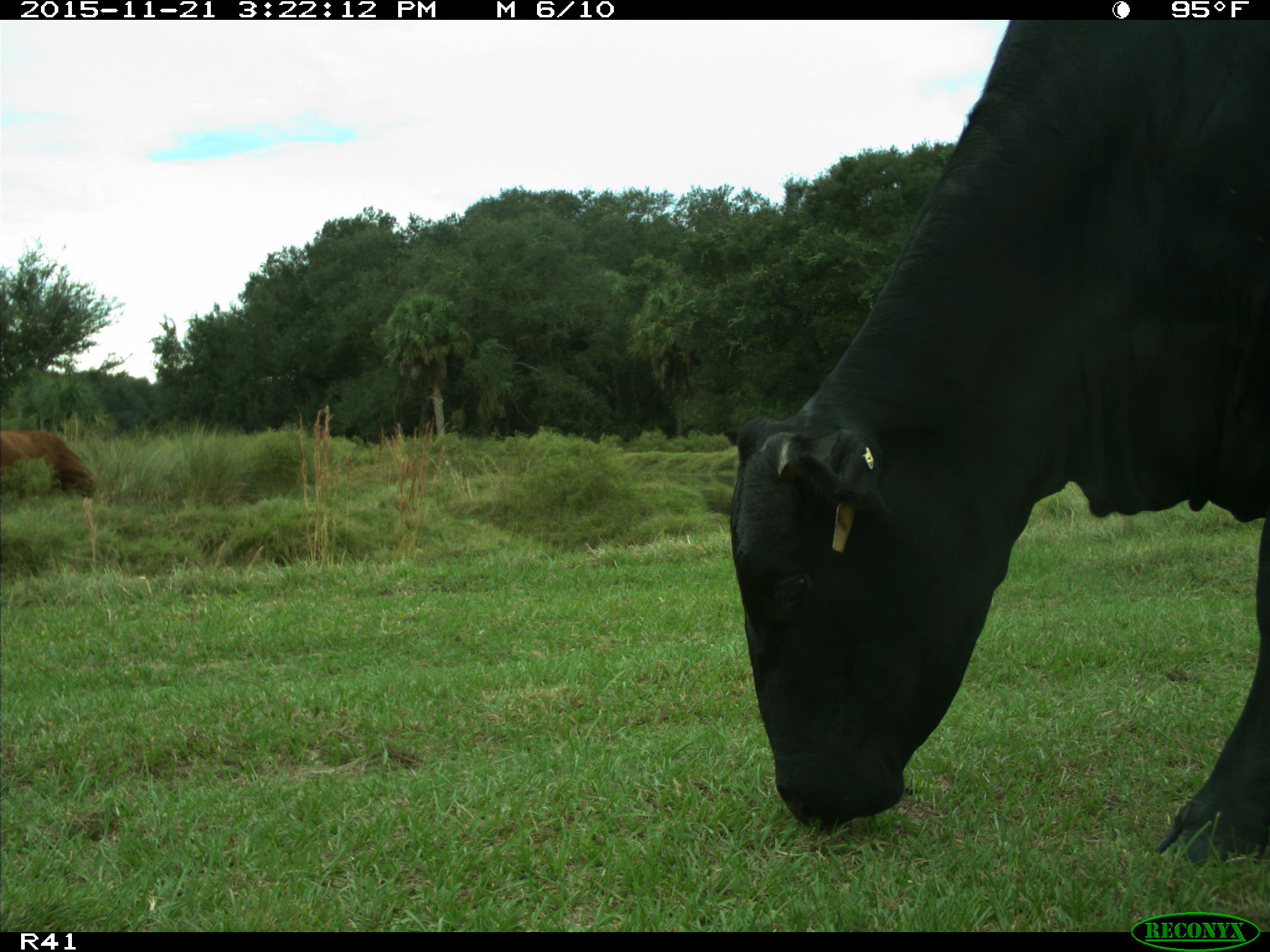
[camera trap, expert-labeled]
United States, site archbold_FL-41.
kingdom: Animalia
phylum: Chordata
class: Mammalia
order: Artiodactyla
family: Bovidae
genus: Bos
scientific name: Bos taurus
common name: domestic cow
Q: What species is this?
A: Bos taurus (domestic cow).